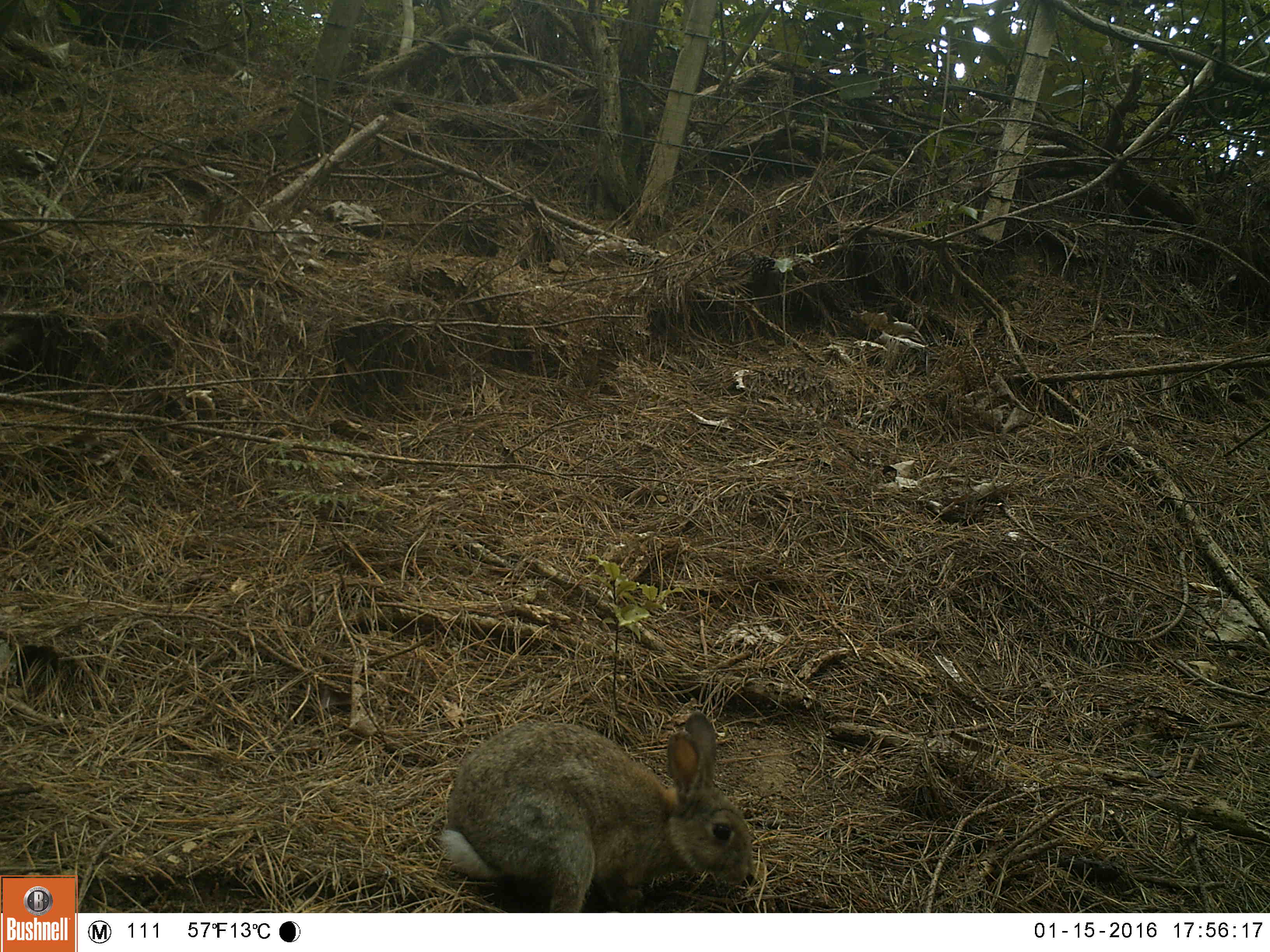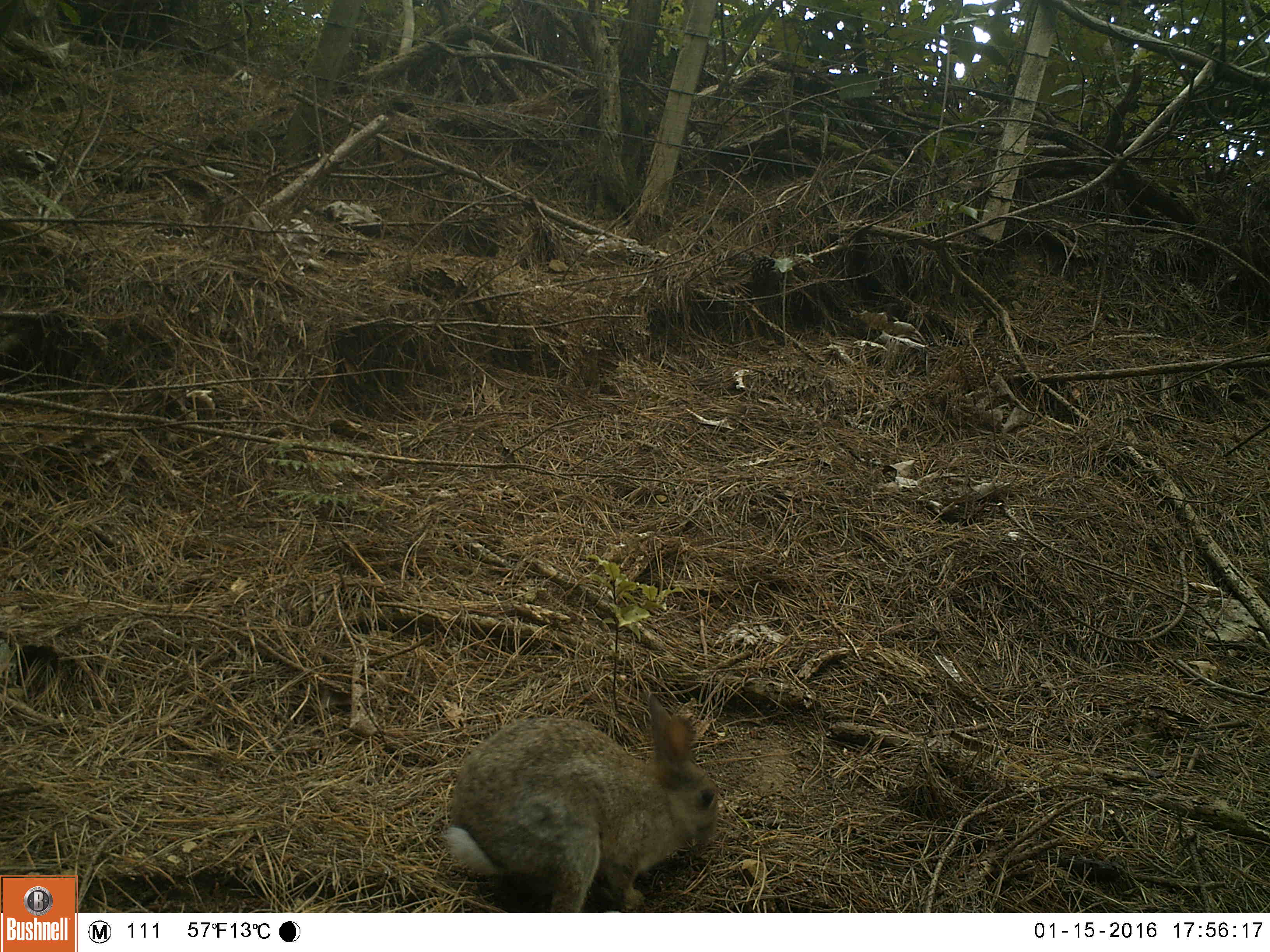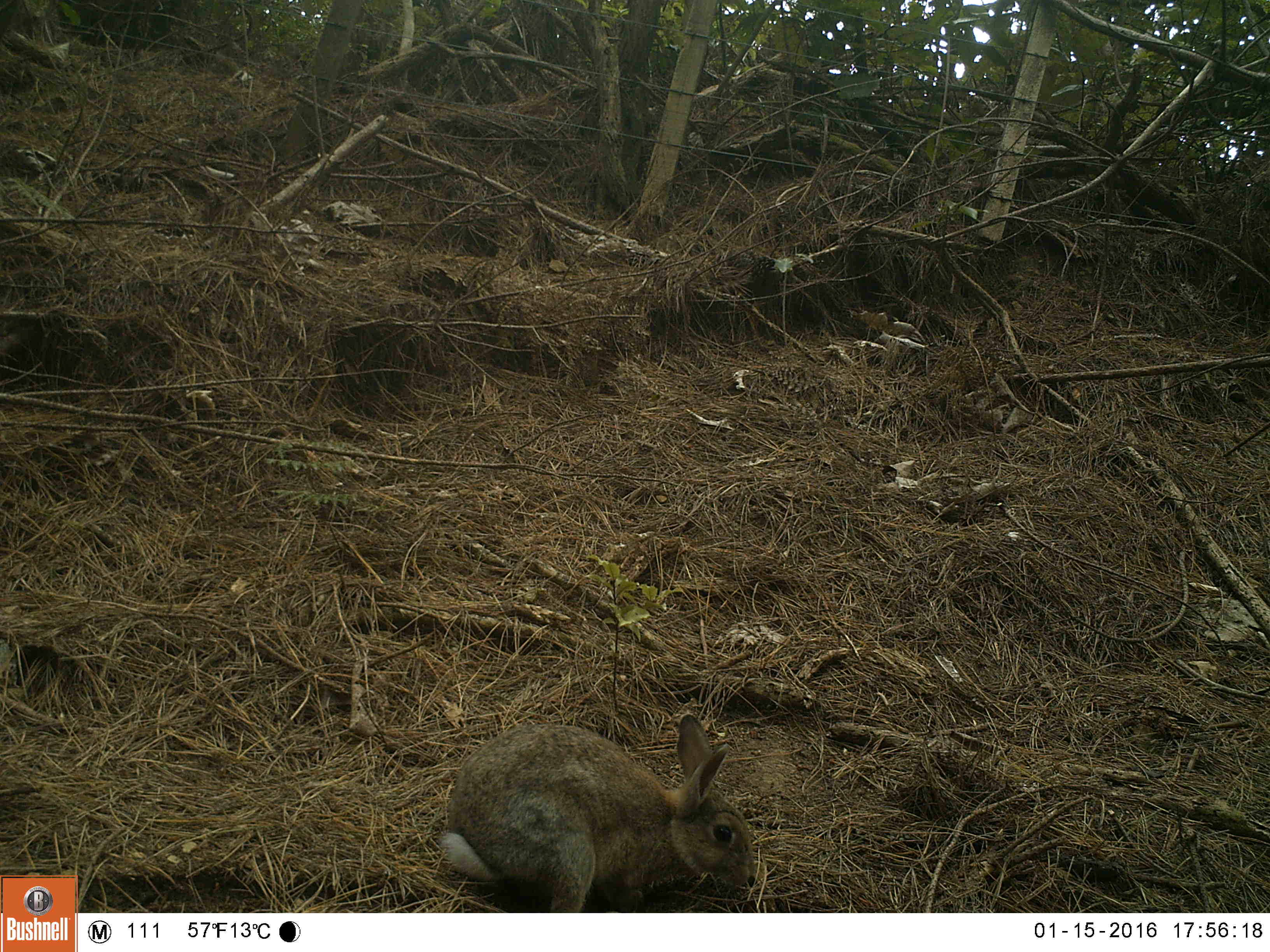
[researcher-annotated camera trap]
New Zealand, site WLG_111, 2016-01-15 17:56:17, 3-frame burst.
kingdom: Animalia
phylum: Chordata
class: Mammalia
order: Lagomorpha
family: Leporidae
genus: Oryctolagus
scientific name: Oryctolagus cuniculus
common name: european rabbit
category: rabbit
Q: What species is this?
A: Rabbit (european rabbit) (Oryctolagus cuniculus).